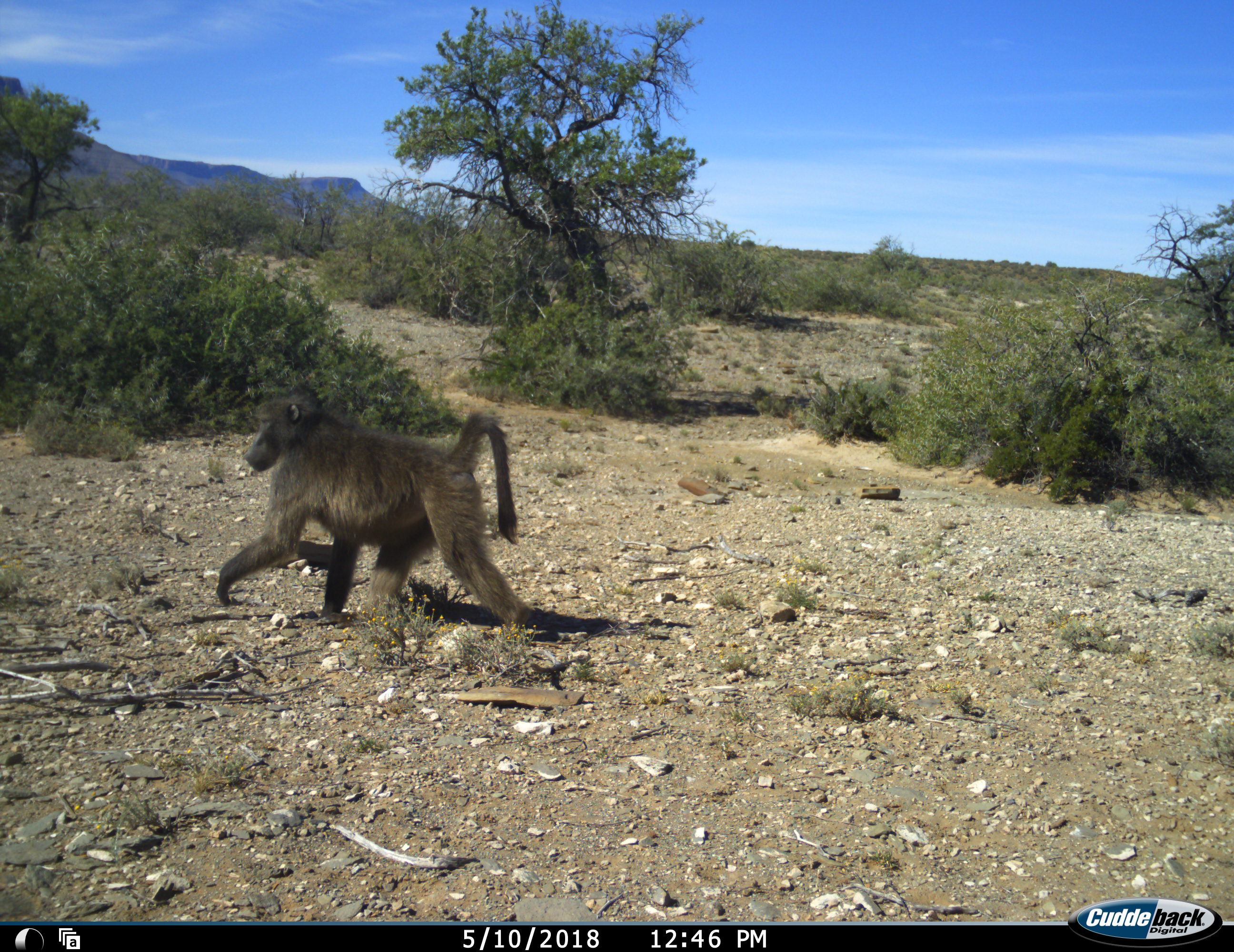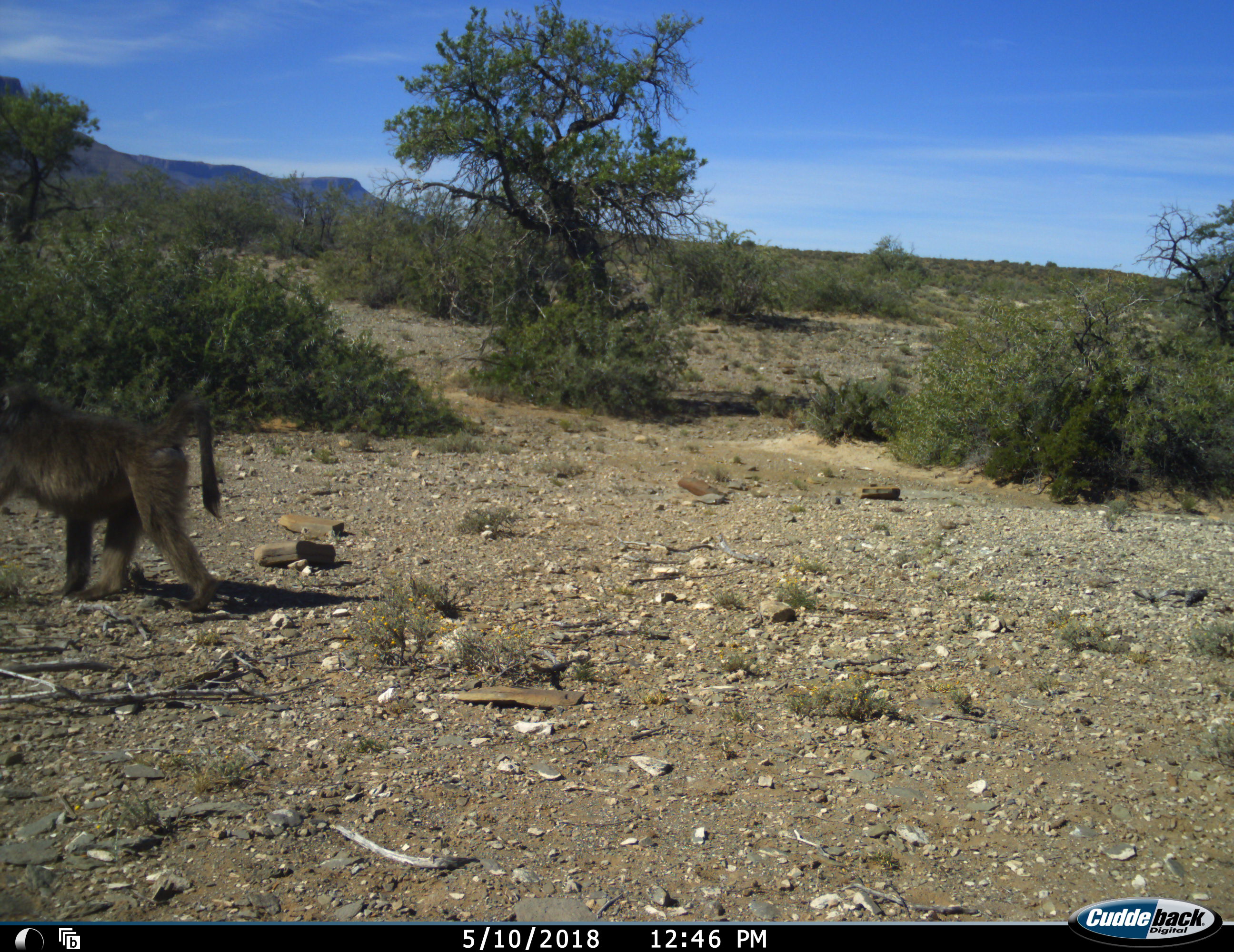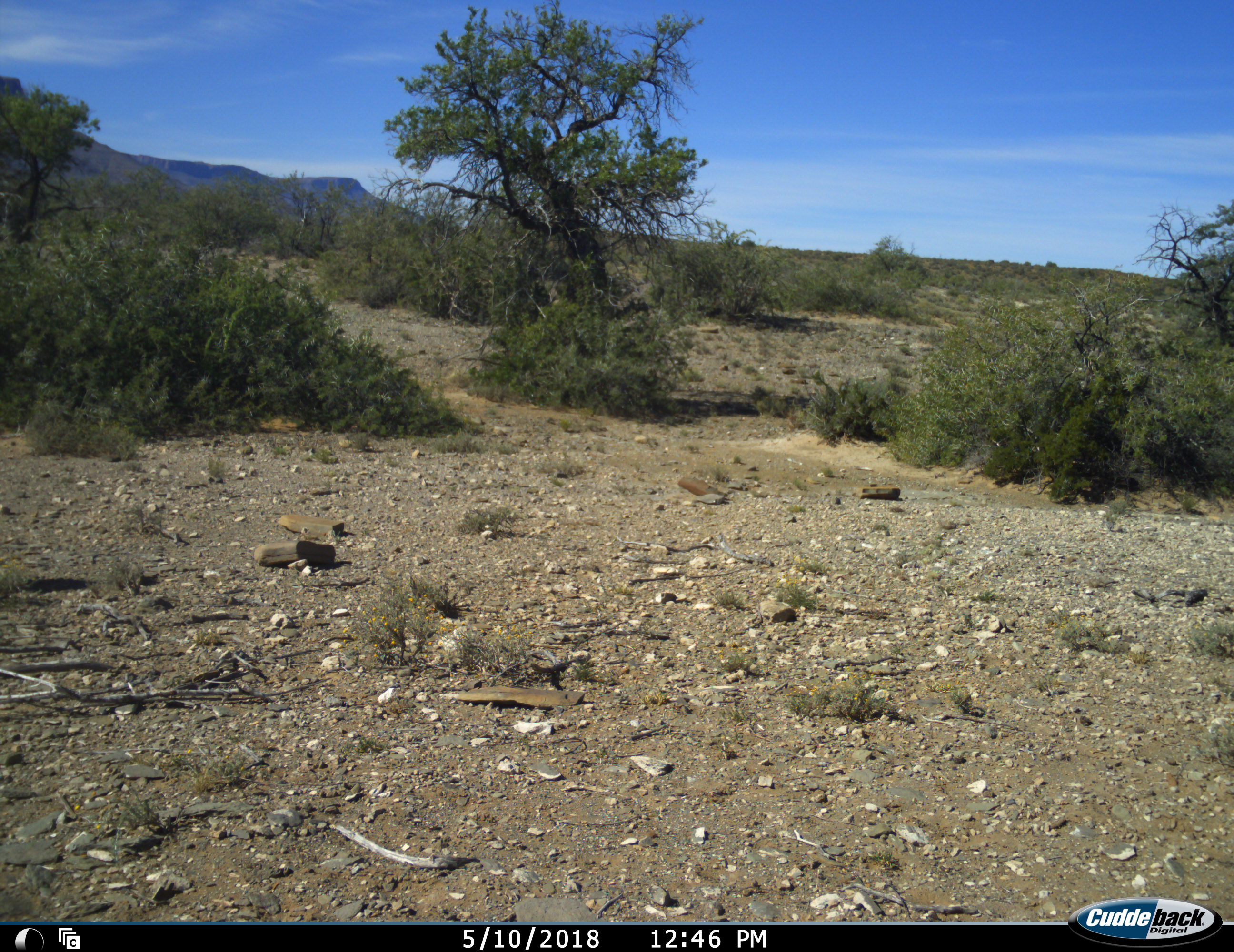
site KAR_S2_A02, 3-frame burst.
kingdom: Animalia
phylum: Chordata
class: Mammalia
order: Primates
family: Cercopithecidae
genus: Papio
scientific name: Papio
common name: baboon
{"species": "baboon (Papio)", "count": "1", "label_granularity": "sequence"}